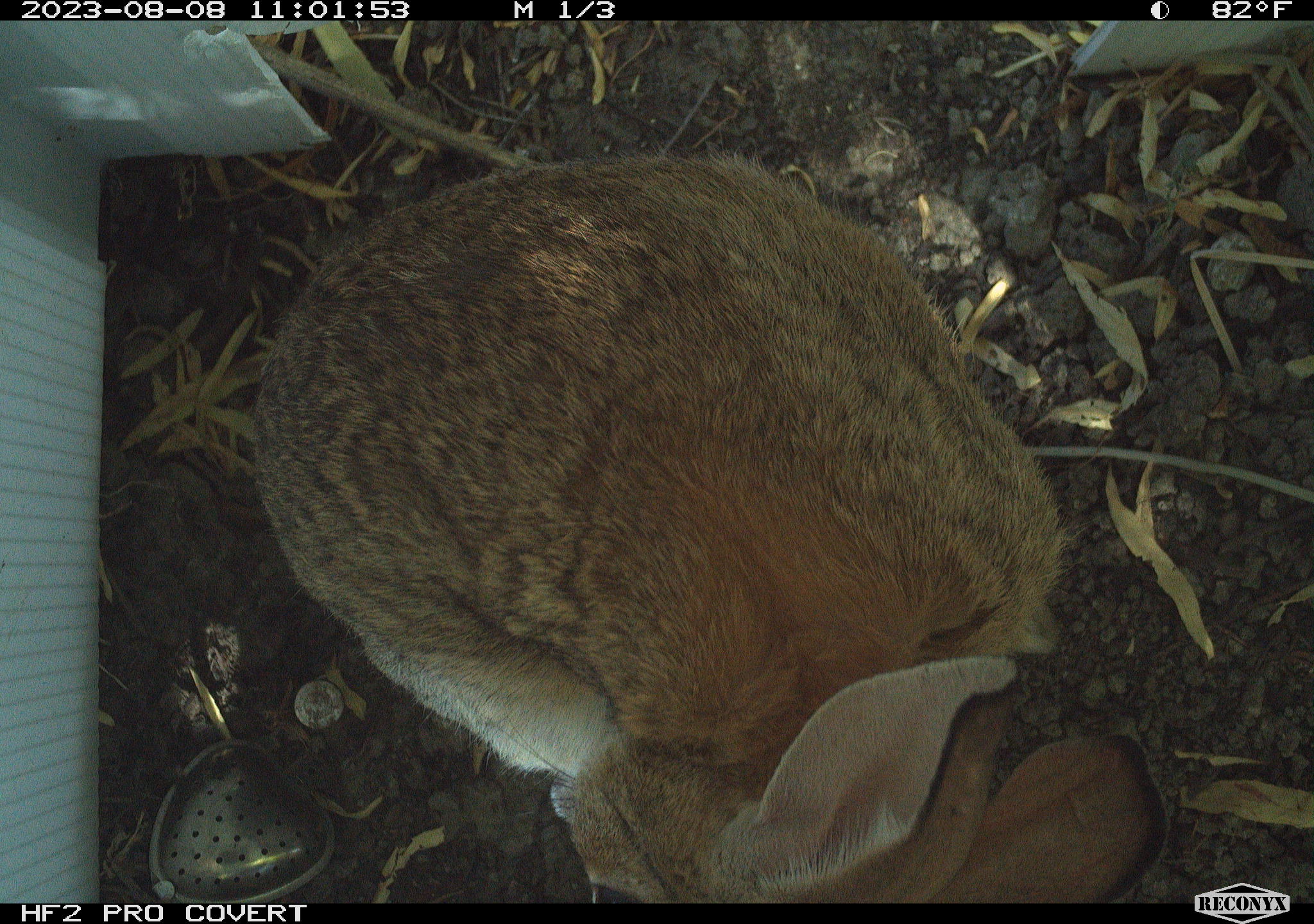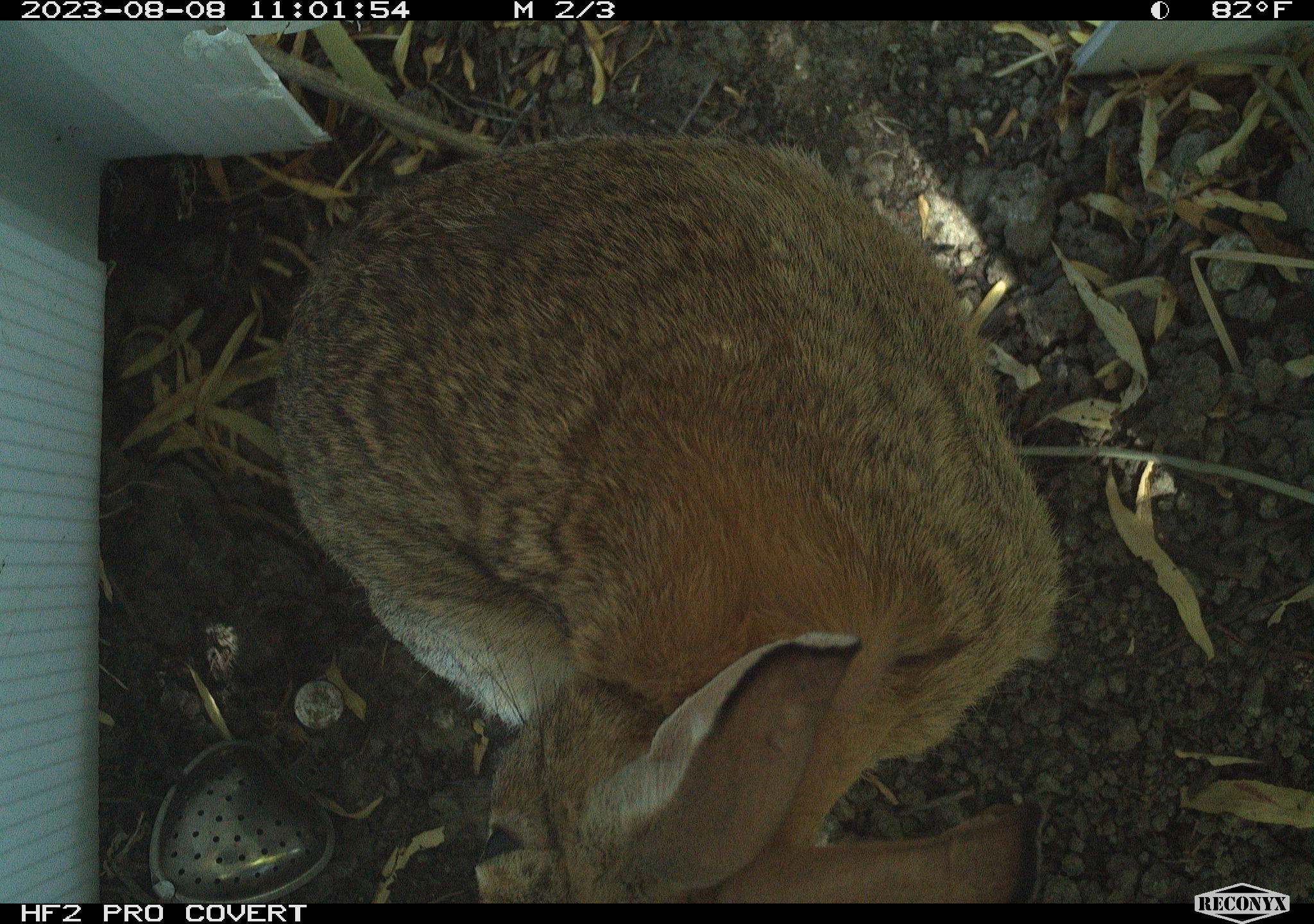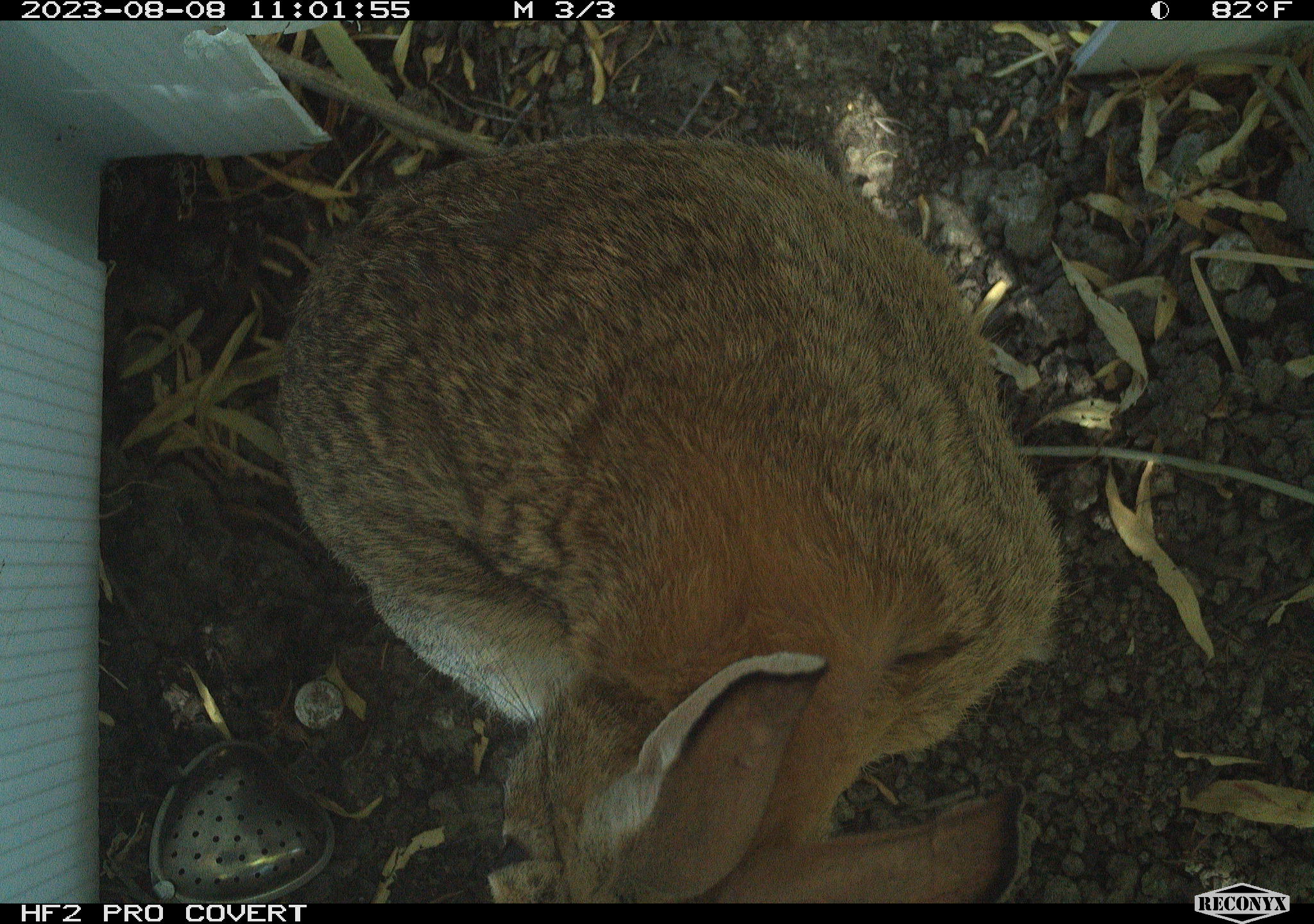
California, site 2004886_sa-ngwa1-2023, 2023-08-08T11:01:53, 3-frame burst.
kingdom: Animalia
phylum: Chordata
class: Mammalia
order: Lagomorpha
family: Leporidae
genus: Sylvilagus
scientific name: Sylvilagus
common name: cottontail rabbits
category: sylvilagus species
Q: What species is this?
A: Sylvilagus species (cottontail rabbits) (Sylvilagus).